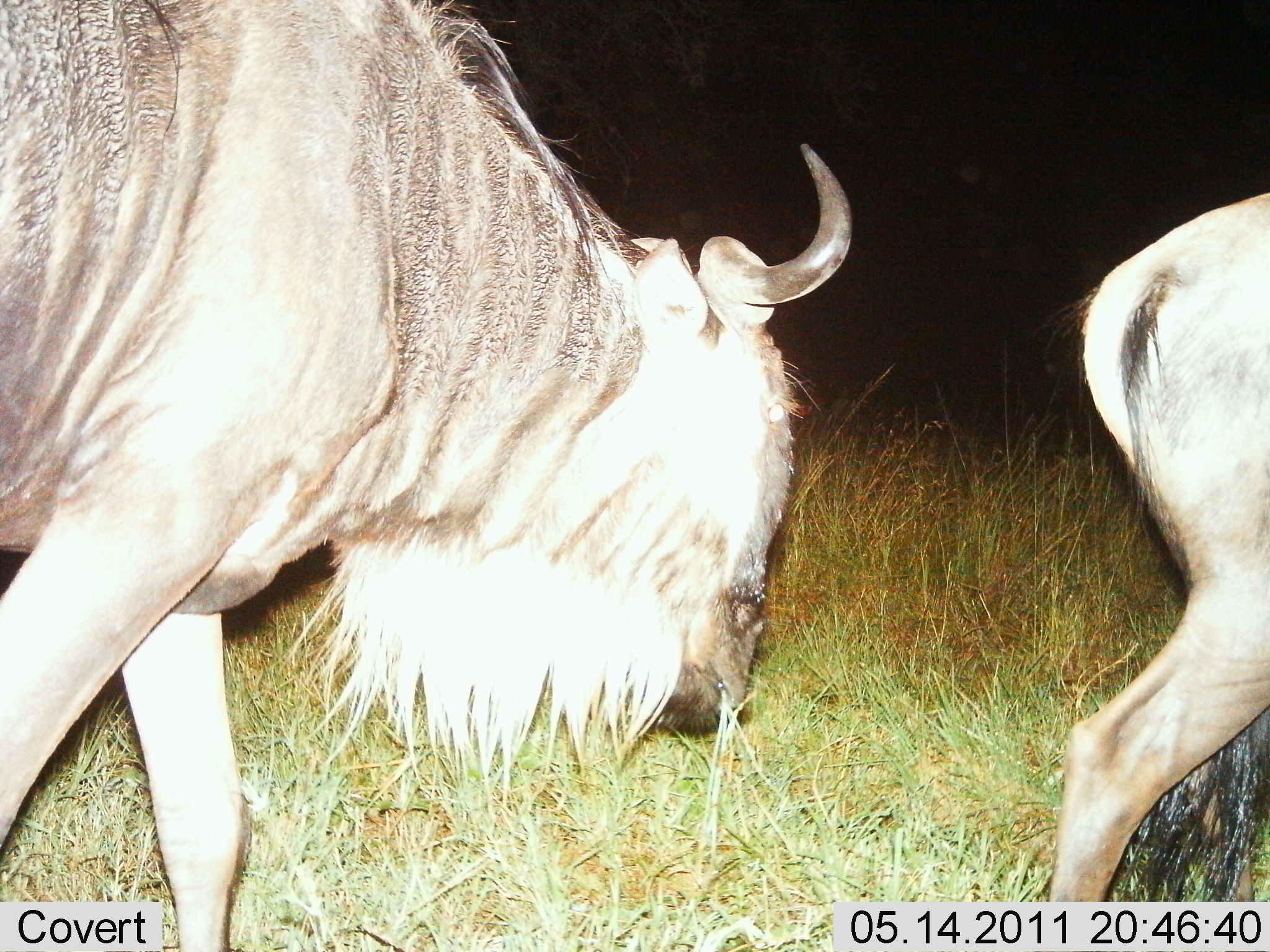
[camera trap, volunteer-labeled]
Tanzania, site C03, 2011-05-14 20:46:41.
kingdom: Animalia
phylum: Chordata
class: Mammalia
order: Artiodactyla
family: Bovidae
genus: Connochaetes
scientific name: Connochaetes taurinus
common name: blue wildebeest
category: wildebeest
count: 2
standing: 30%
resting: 0%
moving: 70%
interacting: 0%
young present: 0%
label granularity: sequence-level